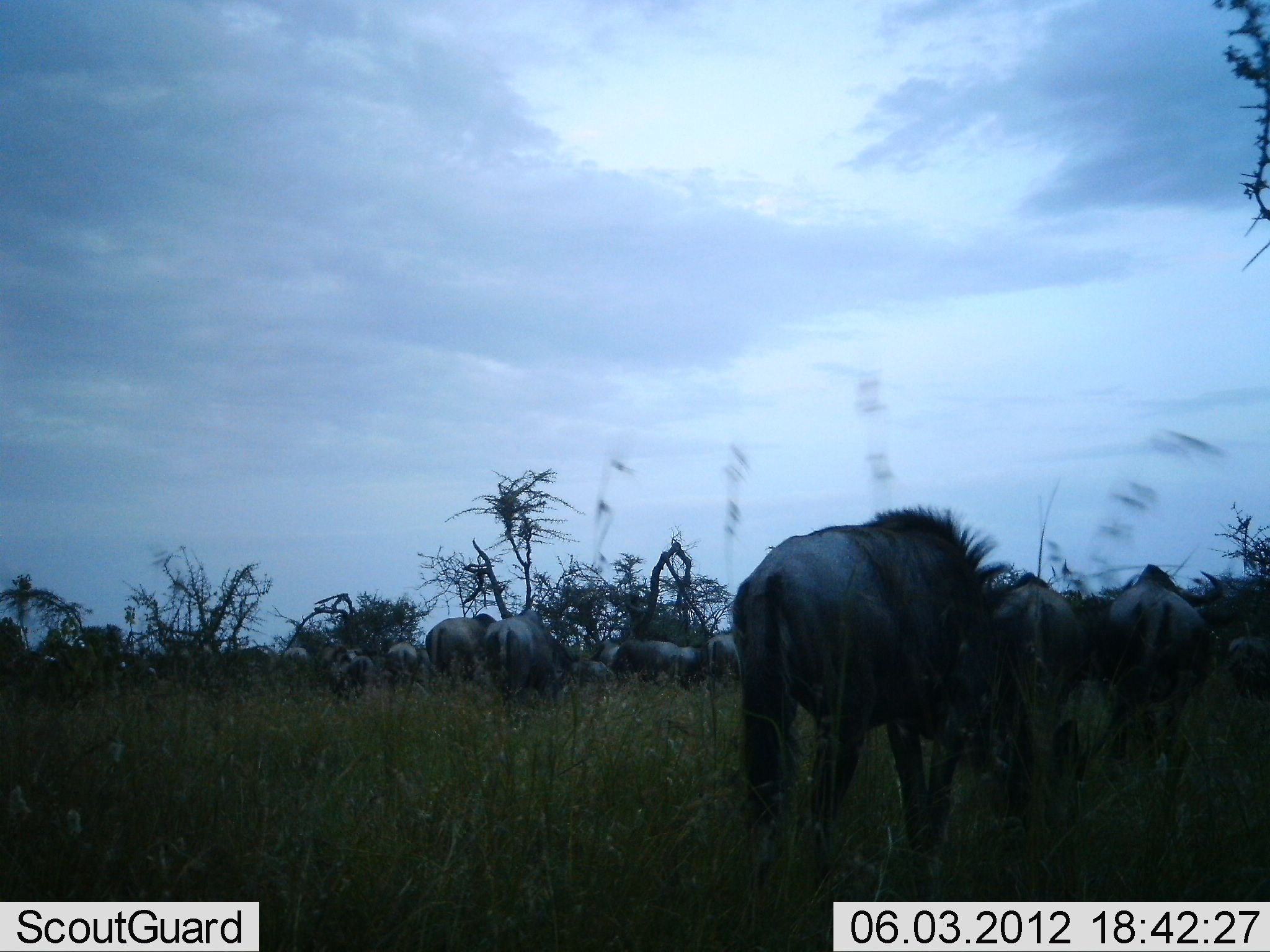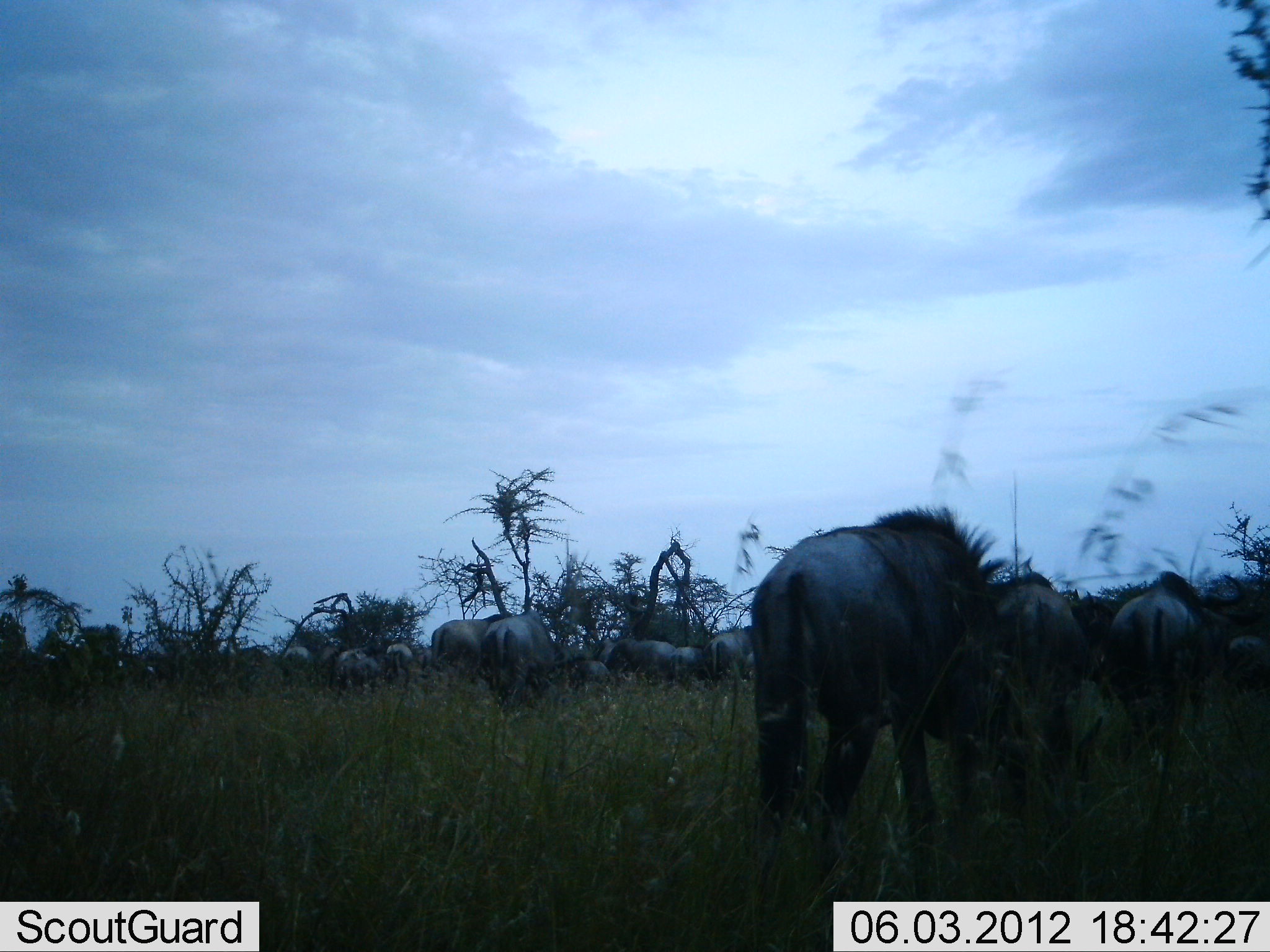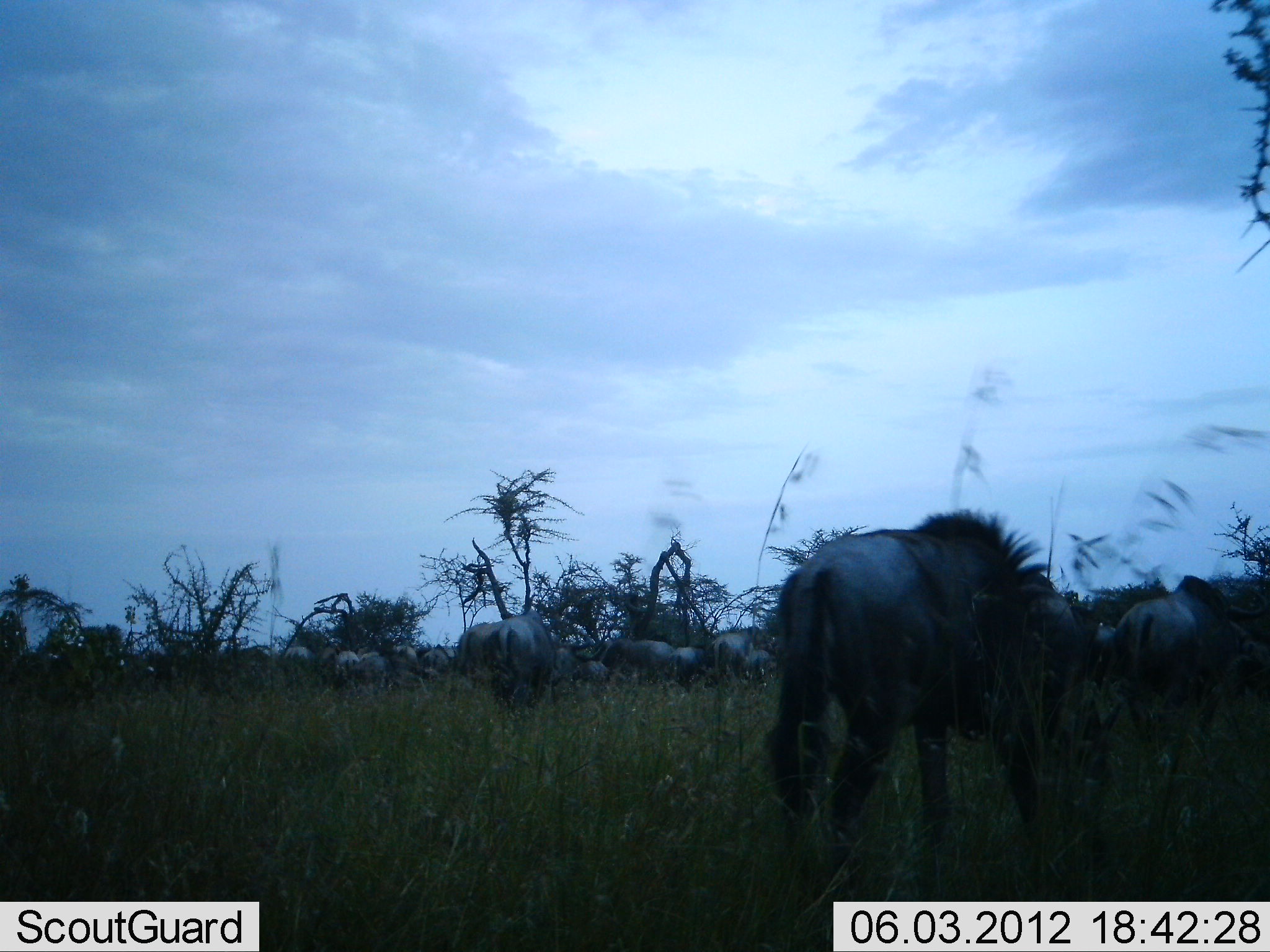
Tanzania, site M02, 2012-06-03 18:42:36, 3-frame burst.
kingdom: Animalia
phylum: Chordata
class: Mammalia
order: Artiodactyla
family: Bovidae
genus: Connochaetes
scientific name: Connochaetes taurinus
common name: blue wildebeest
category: wildebeest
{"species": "wildebeest (blue wildebeest) (Connochaetes taurinus)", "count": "11-50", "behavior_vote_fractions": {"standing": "50%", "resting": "10%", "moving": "60%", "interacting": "0%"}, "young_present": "0%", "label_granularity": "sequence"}